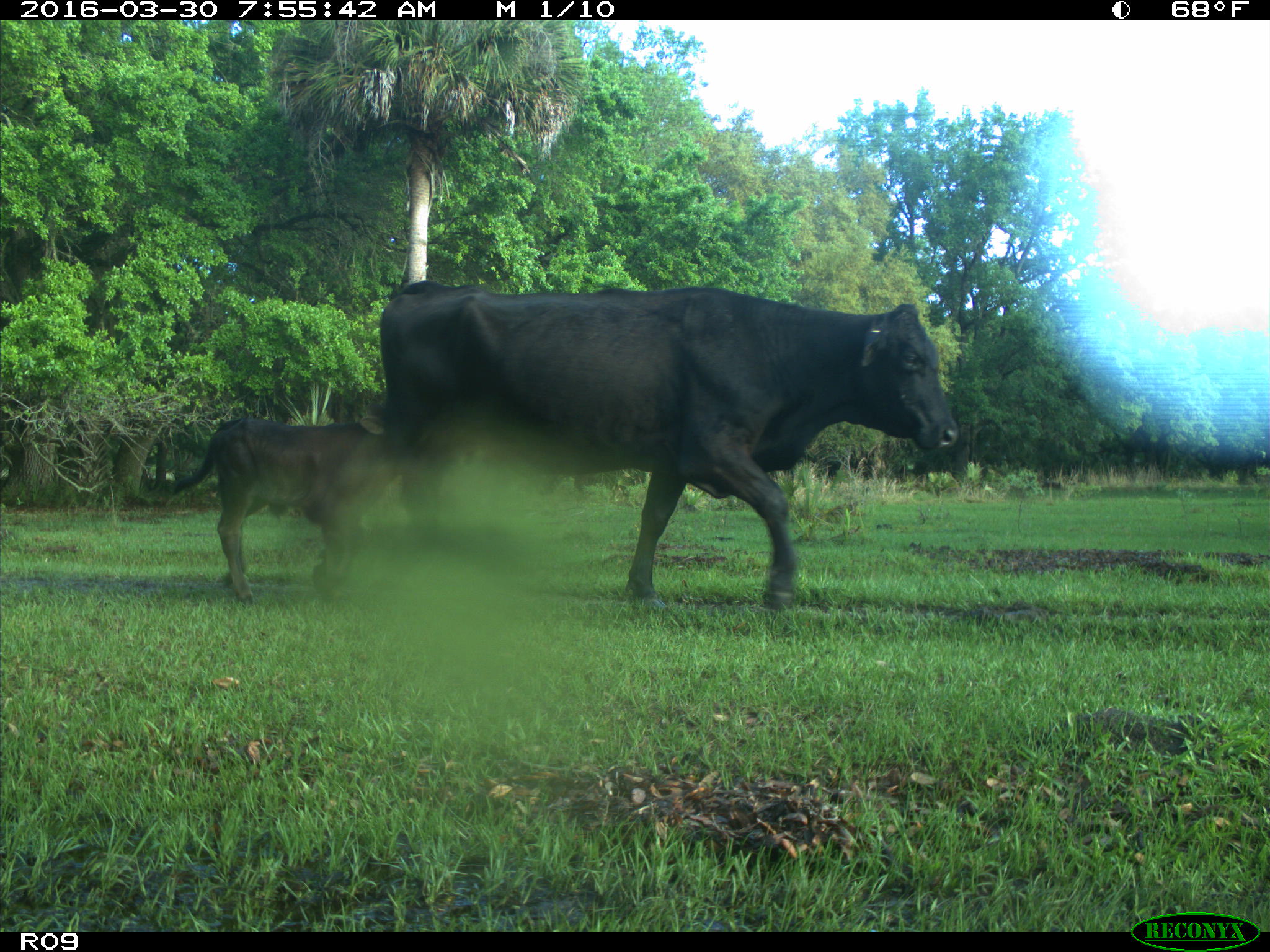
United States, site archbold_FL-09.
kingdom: Animalia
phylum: Chordata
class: Mammalia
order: Artiodactyla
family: Bovidae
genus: Bos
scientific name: Bos taurus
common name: domestic cow